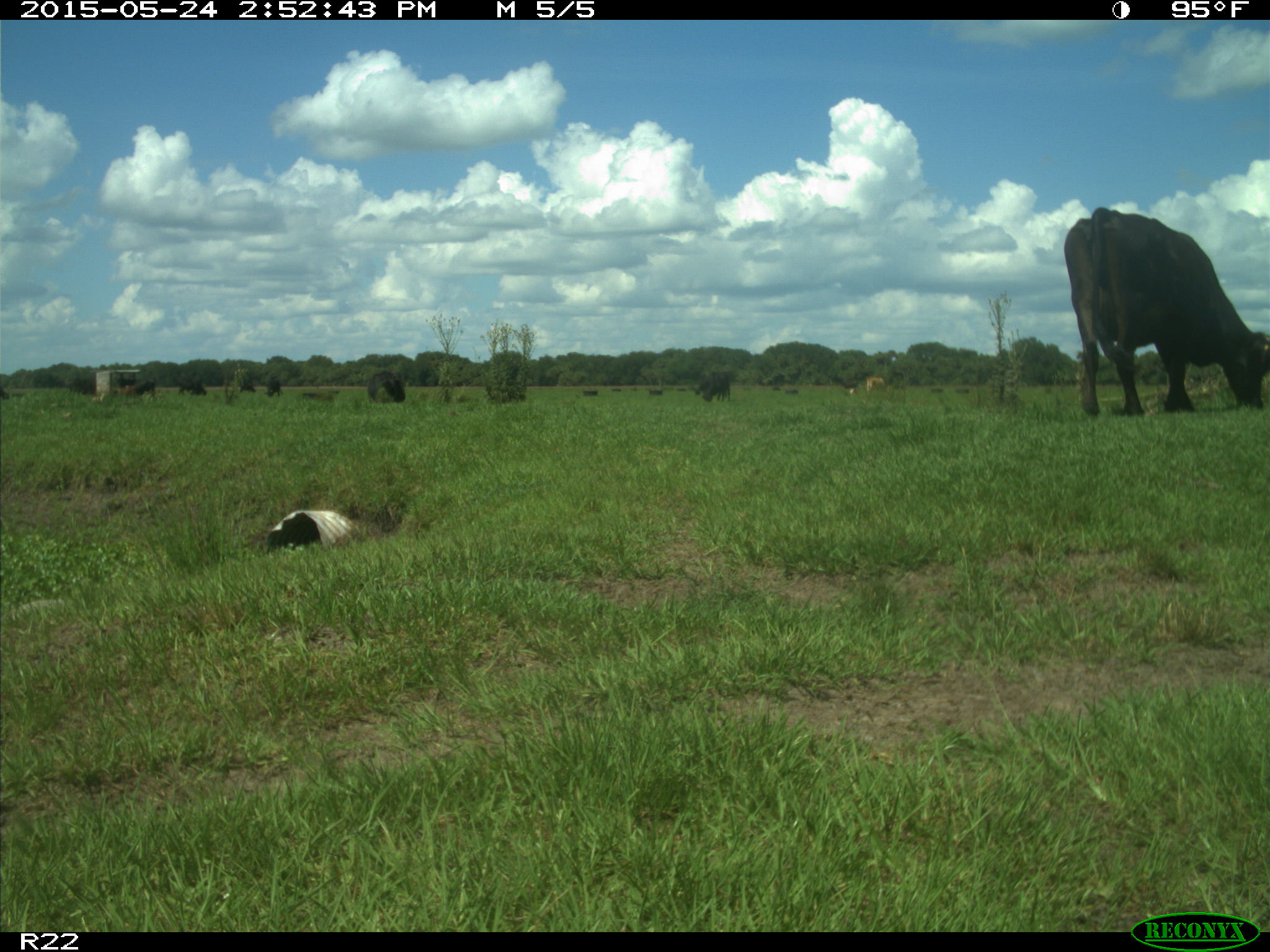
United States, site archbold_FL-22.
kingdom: Animalia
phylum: Chordata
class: Mammalia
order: Artiodactyla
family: Bovidae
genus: Bos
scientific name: Bos taurus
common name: domestic cow